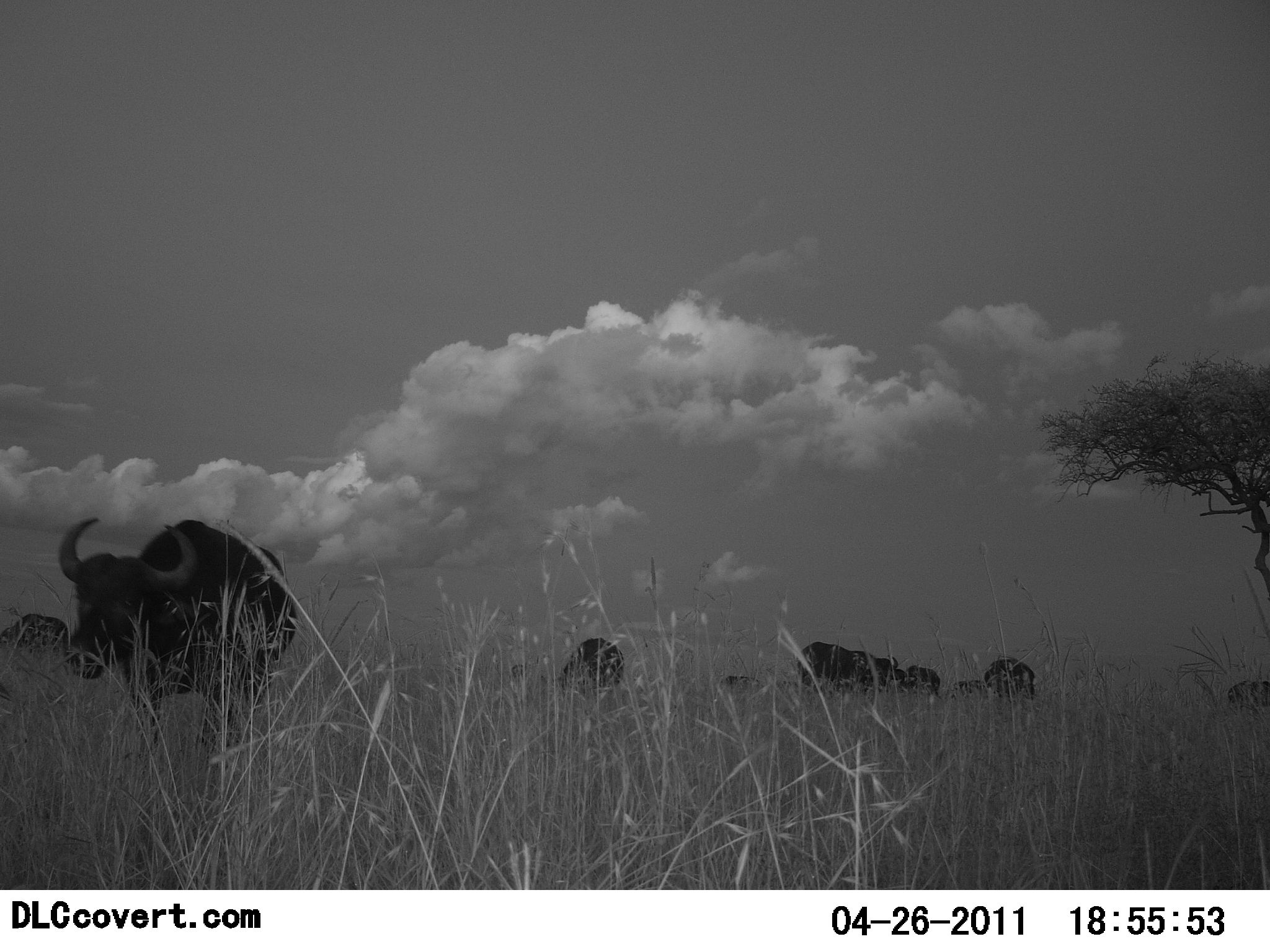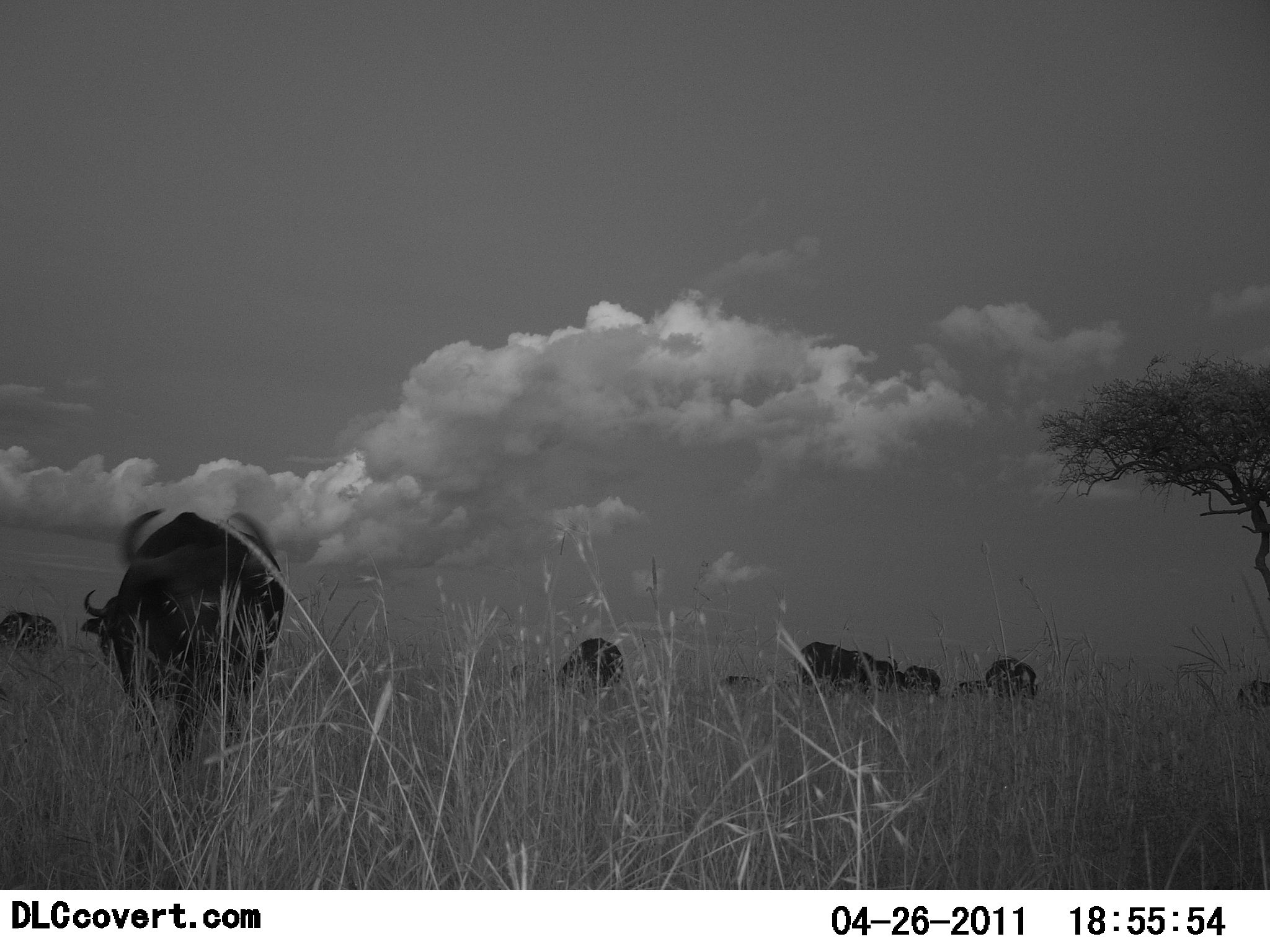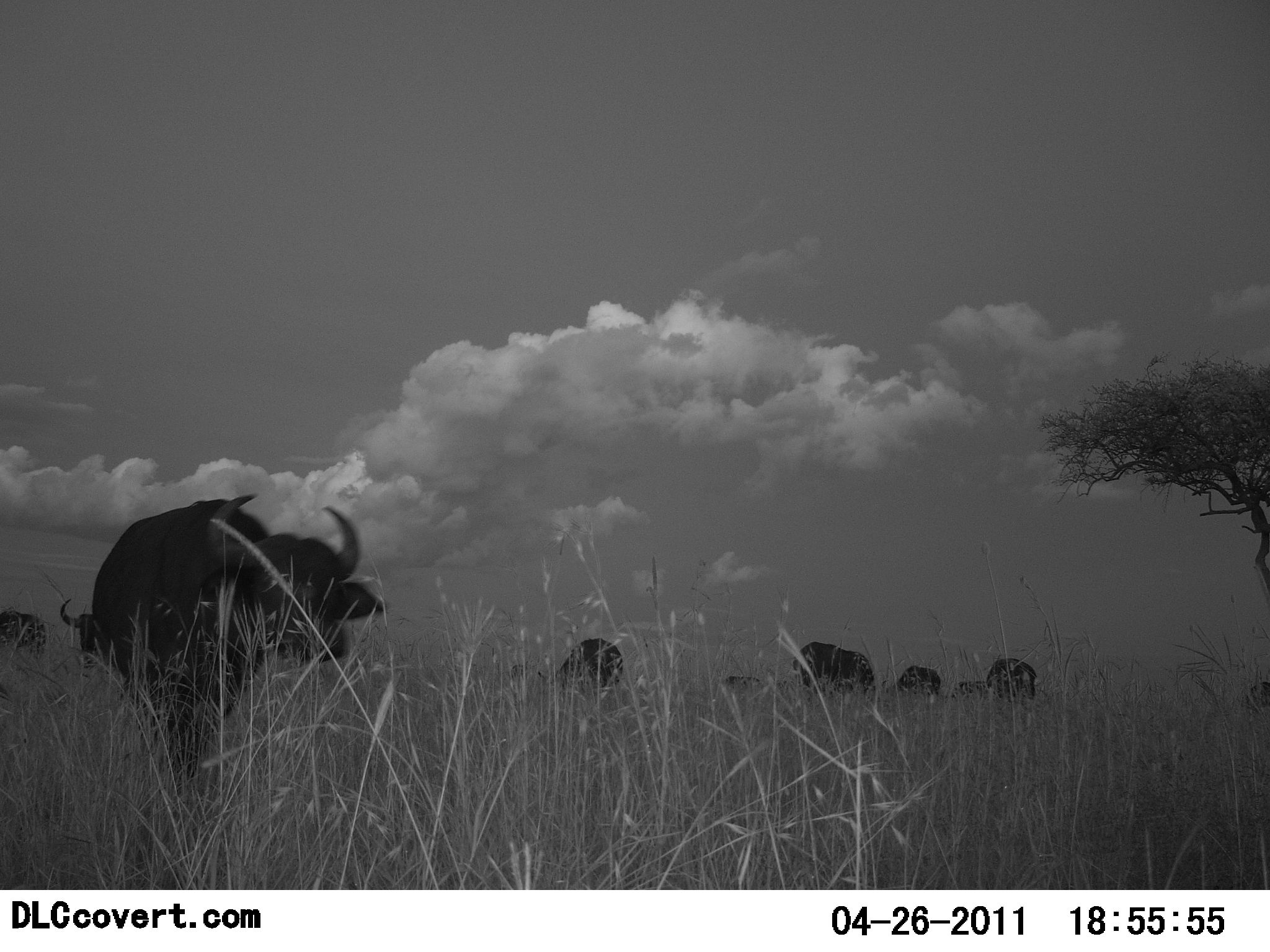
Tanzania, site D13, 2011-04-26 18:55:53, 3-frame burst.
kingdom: Animalia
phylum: Chordata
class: Mammalia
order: Artiodactyla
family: Bovidae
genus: Syncerus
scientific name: Syncerus caffer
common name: cape buffalo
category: buffalo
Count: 10.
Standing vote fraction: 50%.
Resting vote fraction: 0%.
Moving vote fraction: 75%.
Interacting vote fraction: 0%.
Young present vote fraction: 0%.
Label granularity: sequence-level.